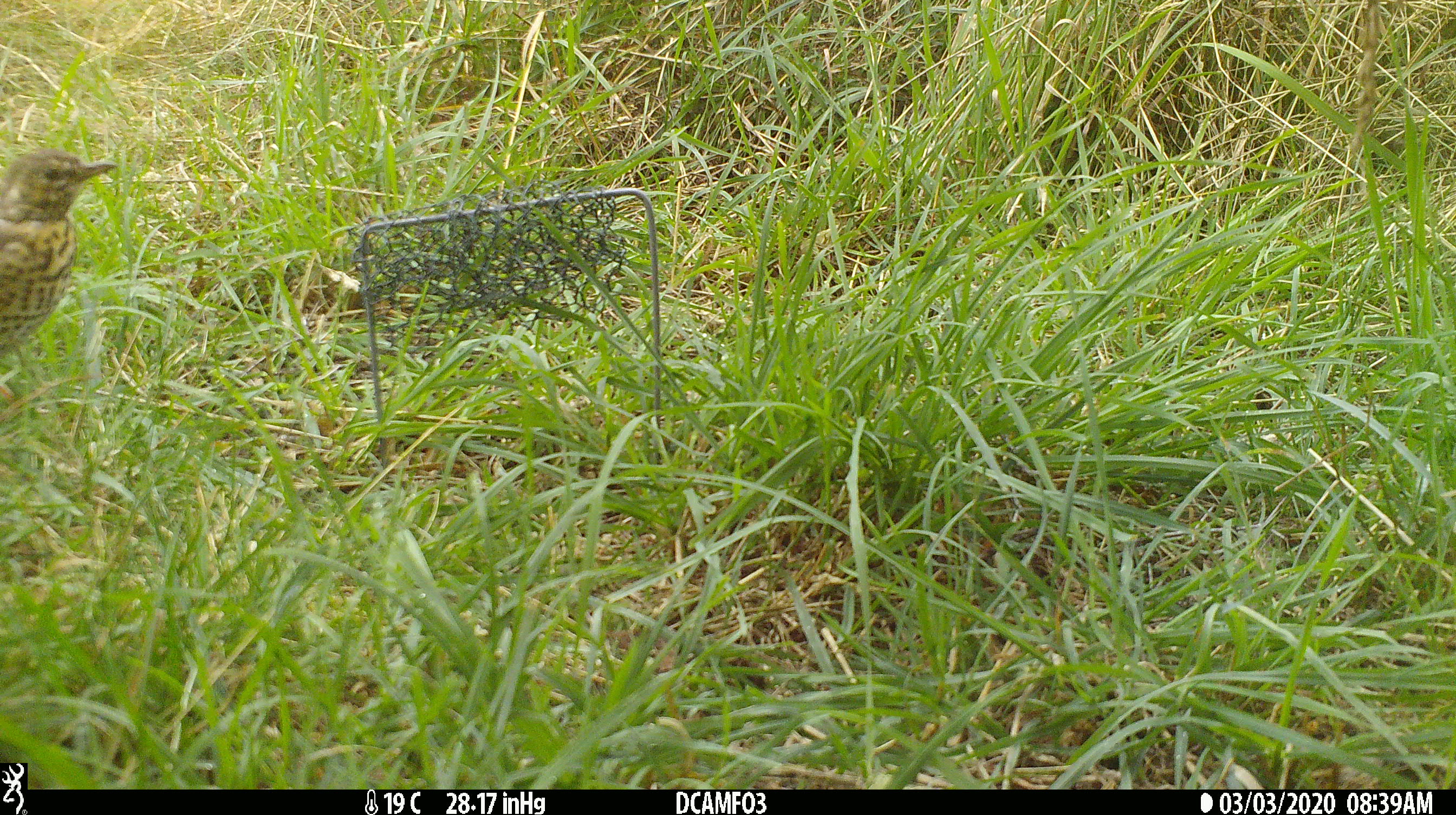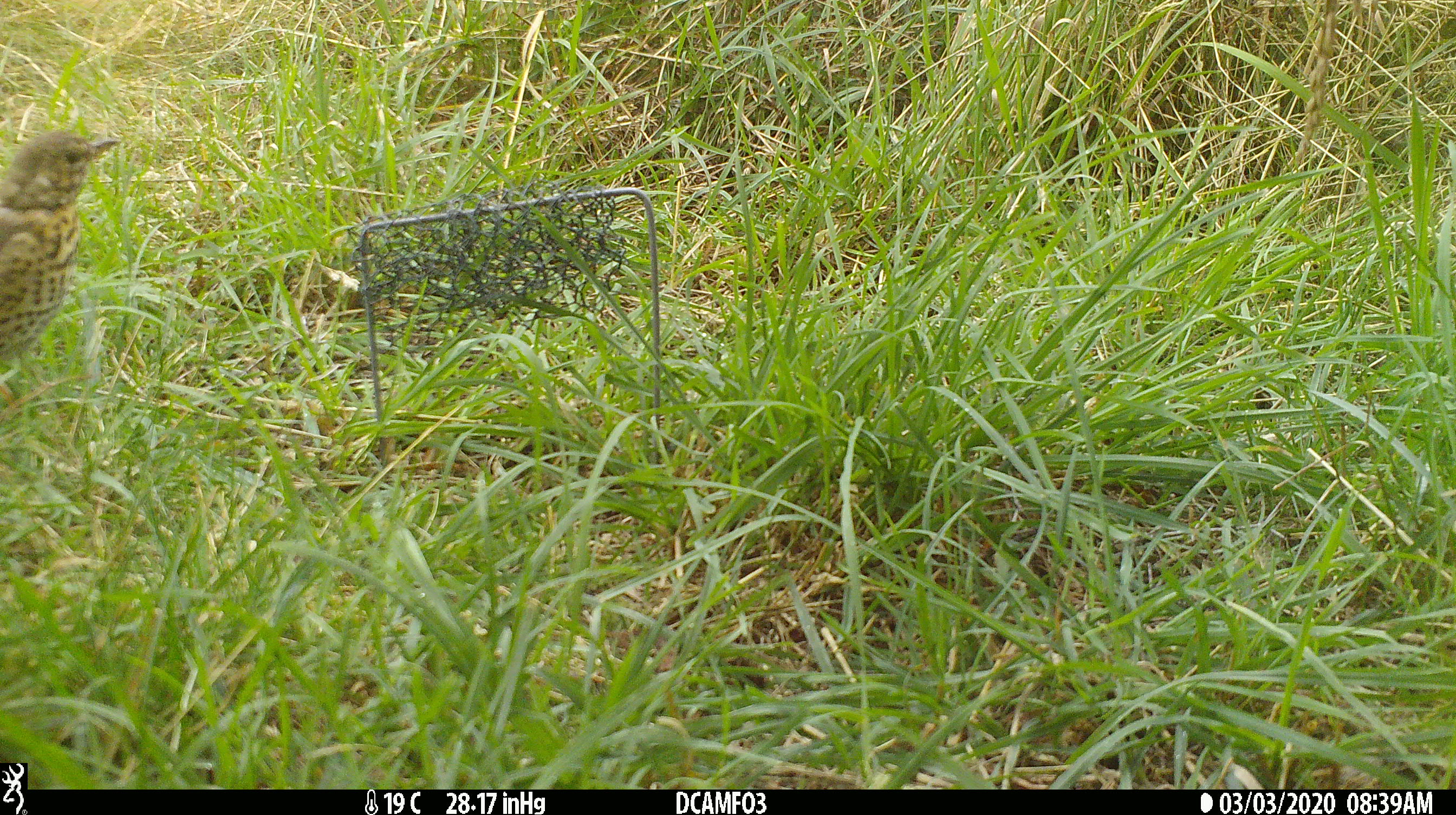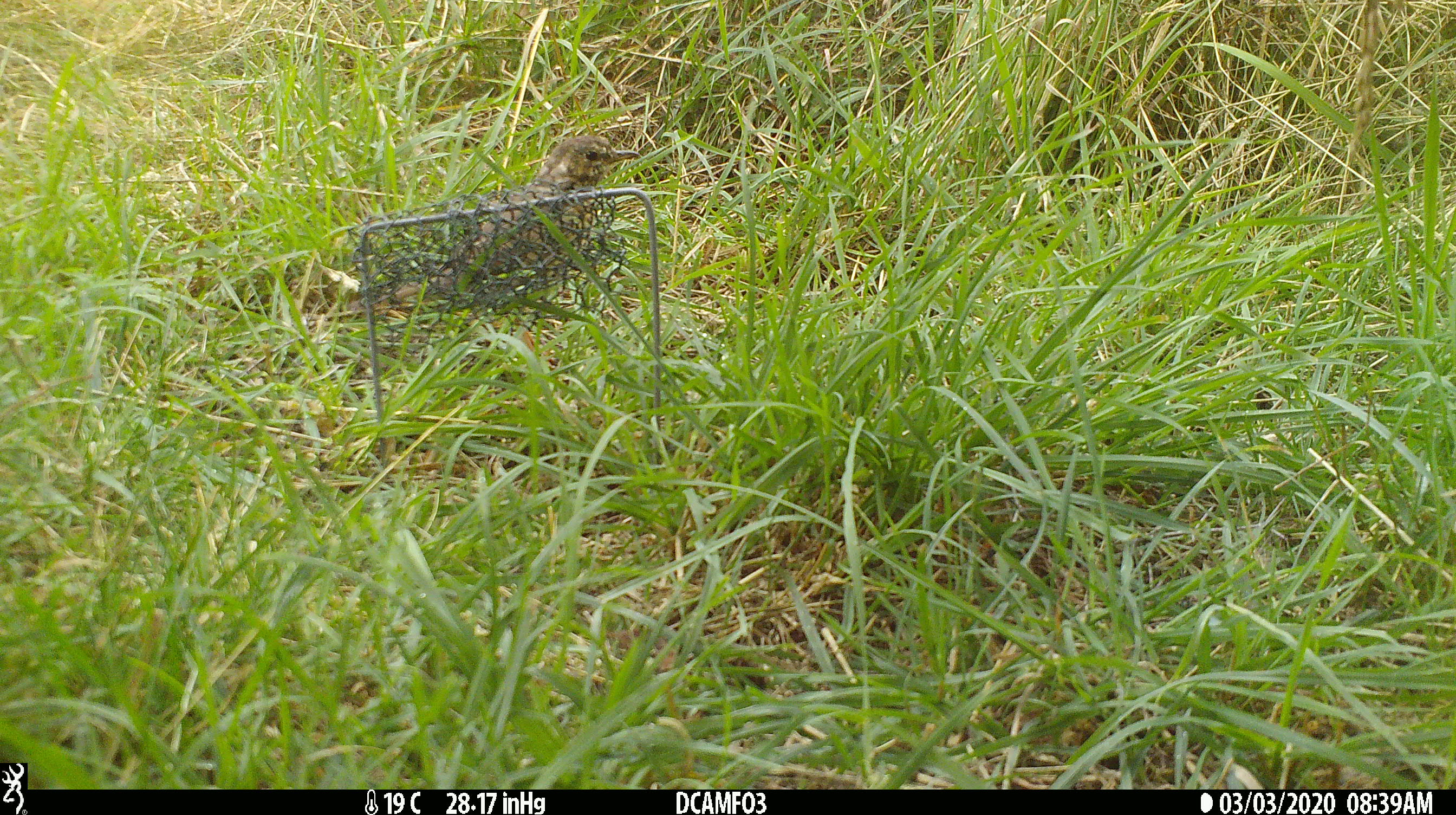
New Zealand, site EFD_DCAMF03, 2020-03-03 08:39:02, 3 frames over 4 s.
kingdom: Animalia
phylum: Chordata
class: Aves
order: Passeriformes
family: Turdidae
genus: Turdus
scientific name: Turdus philomelos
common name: song thrush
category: thrush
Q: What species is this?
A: Thrush (song thrush) (Turdus philomelos).